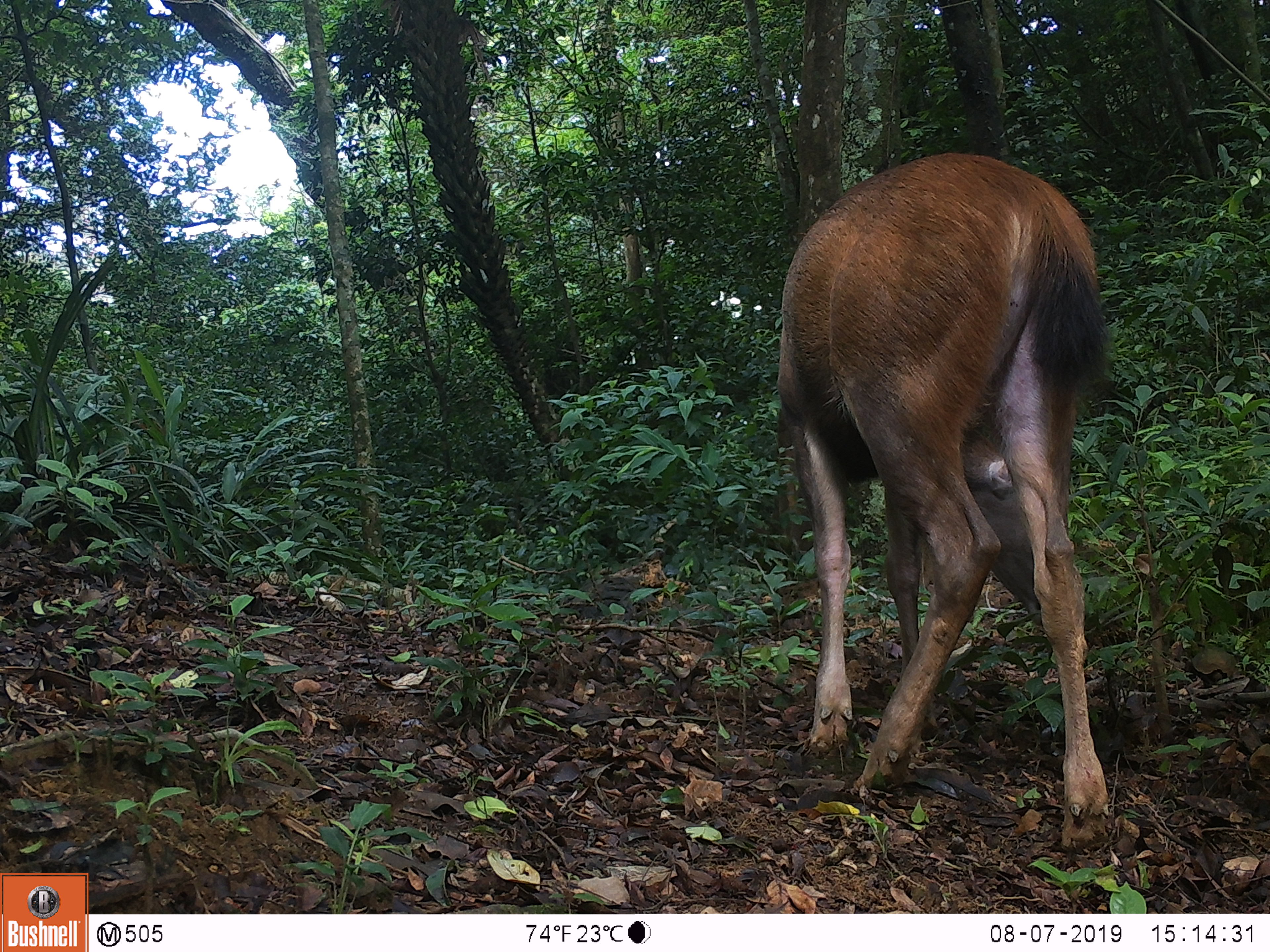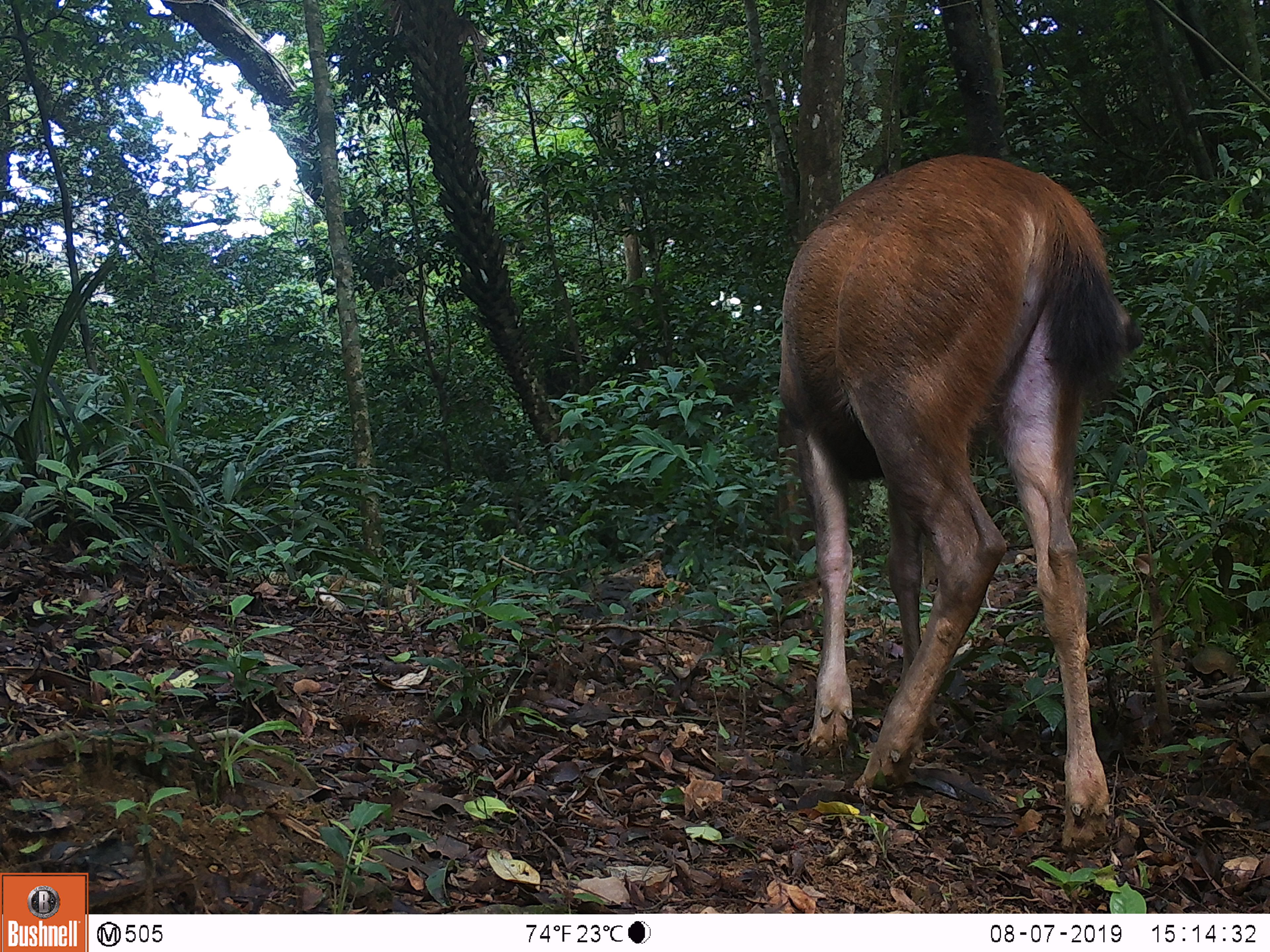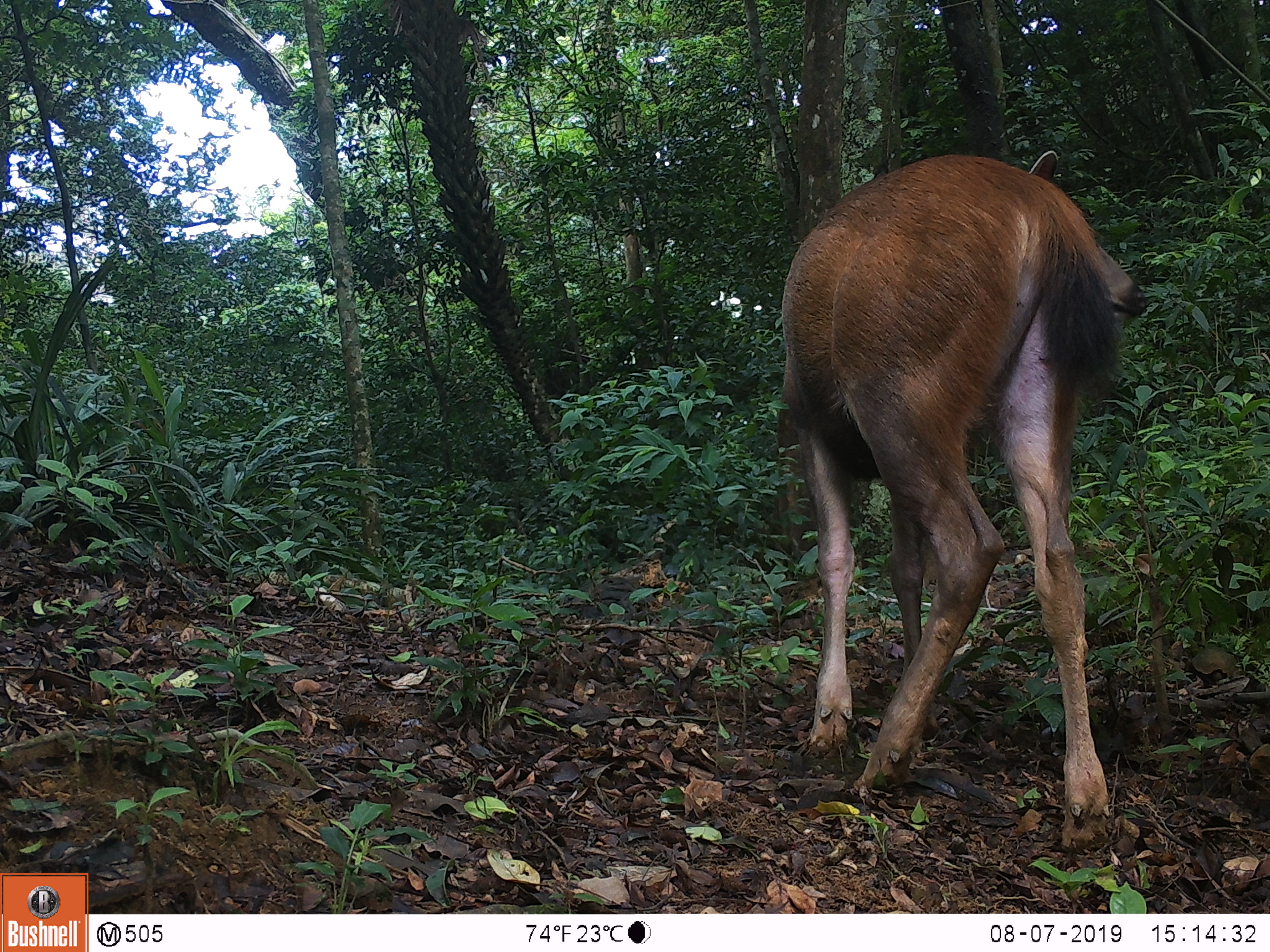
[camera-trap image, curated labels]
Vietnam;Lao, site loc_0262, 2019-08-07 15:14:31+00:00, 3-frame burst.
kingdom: Animalia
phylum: Chordata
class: Mammalia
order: Artiodactyla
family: Cervidae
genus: Rusa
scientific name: Rusa unicolor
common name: sambar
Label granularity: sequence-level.